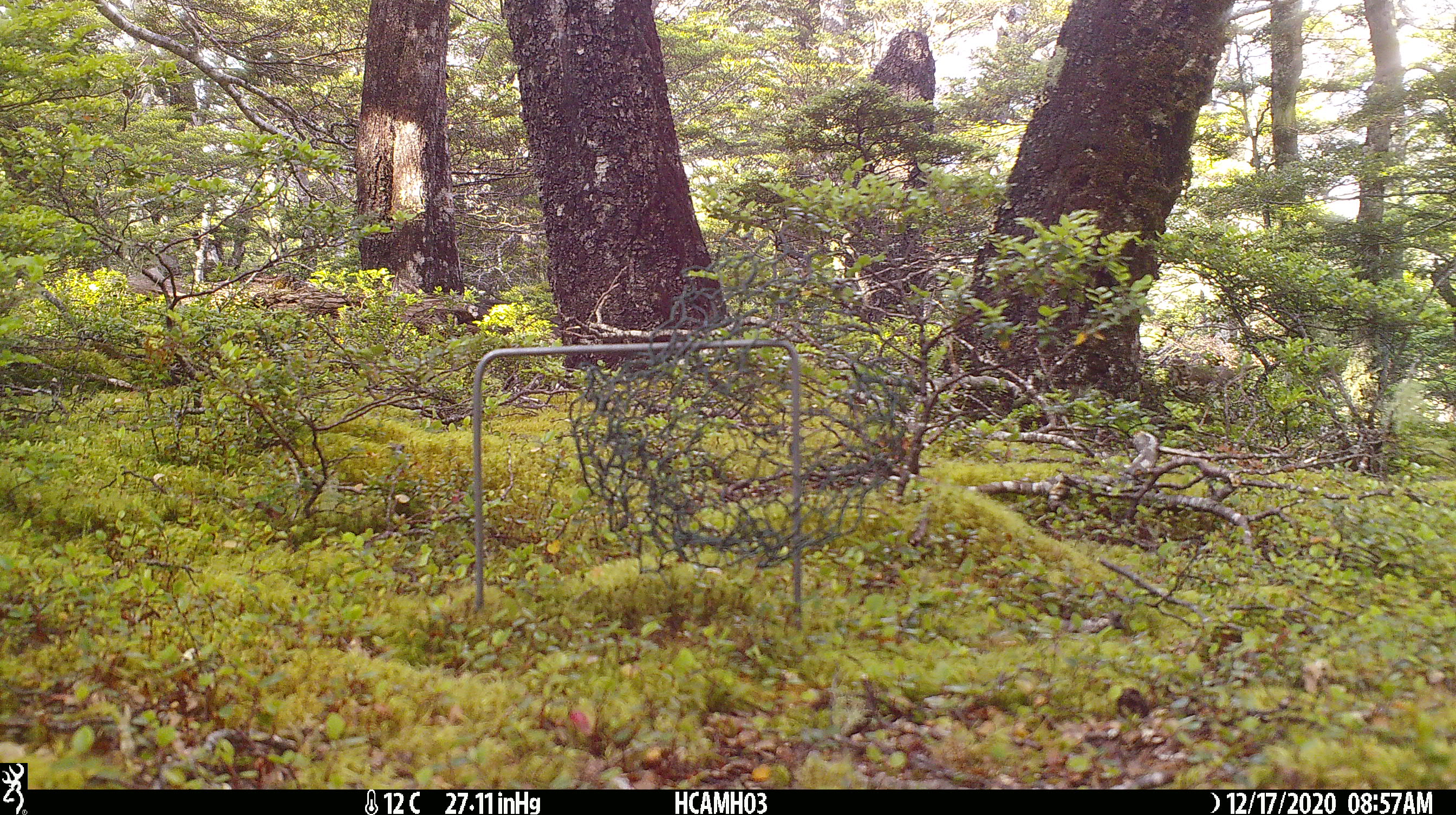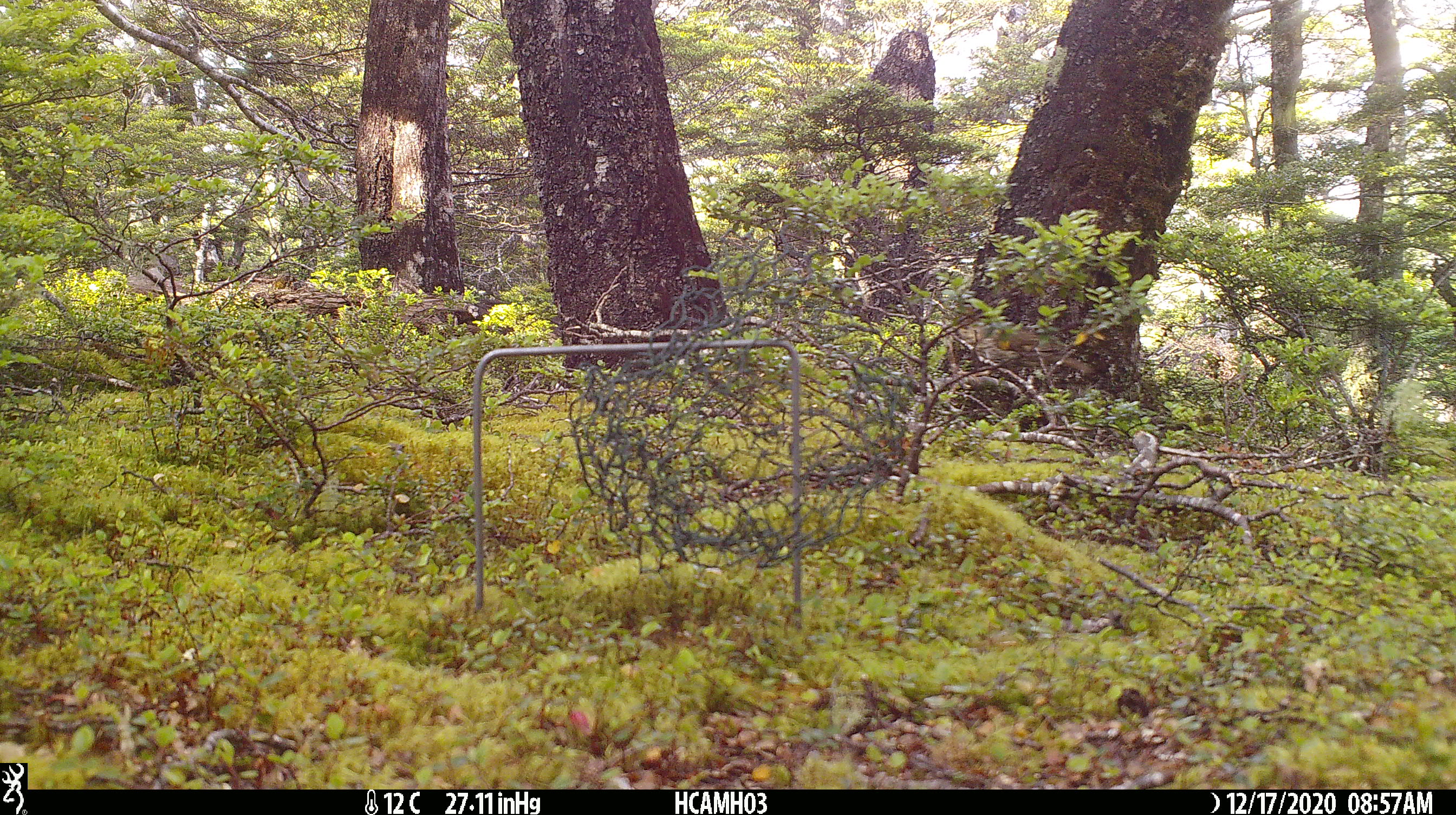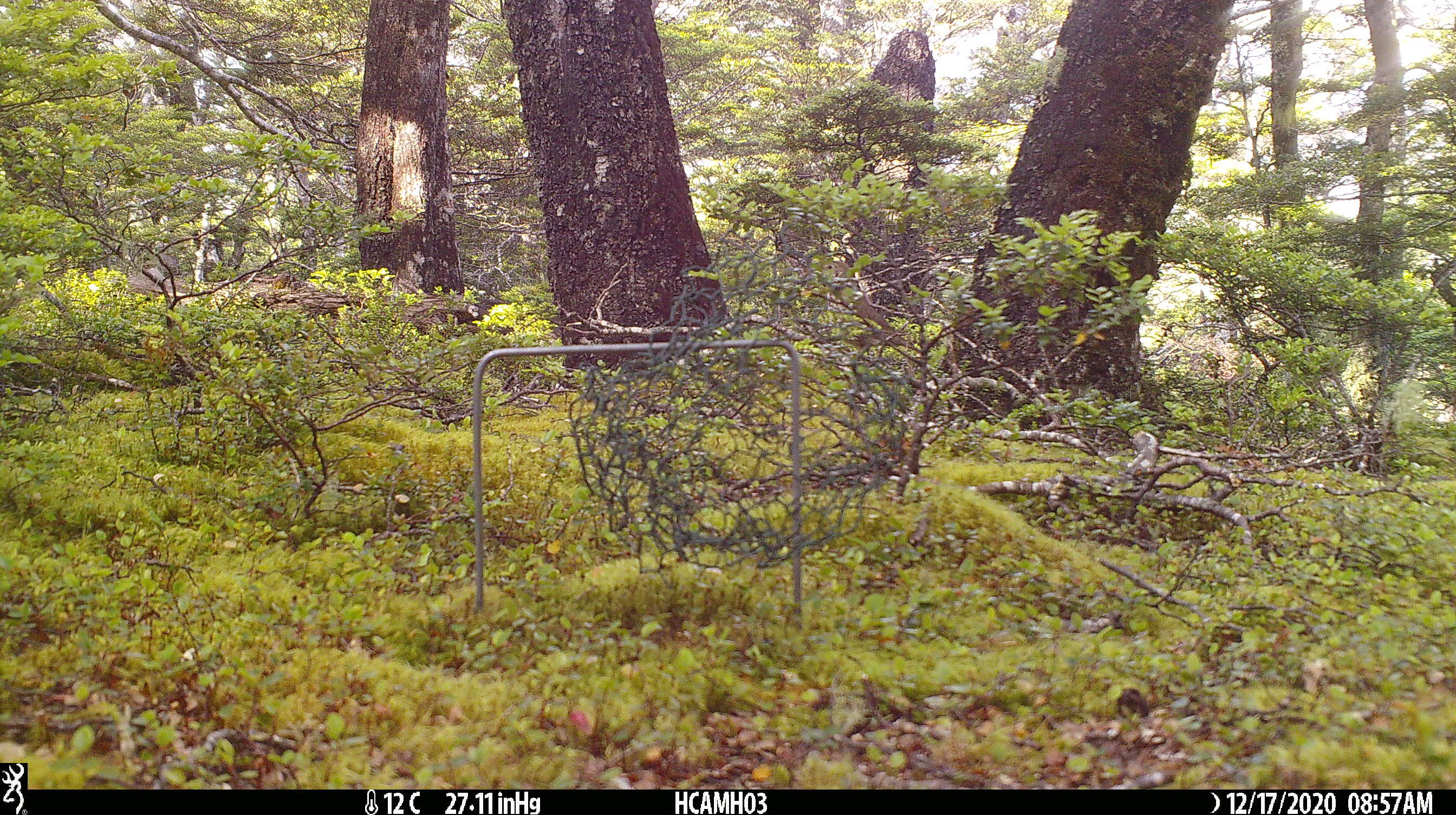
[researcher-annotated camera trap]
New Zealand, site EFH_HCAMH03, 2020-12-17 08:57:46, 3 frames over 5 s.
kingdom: Animalia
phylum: Chordata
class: Aves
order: Passeriformes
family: Turdidae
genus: Turdus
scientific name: Turdus philomelos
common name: song thrush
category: thrush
Thrush (song thrush) (Turdus philomelos).